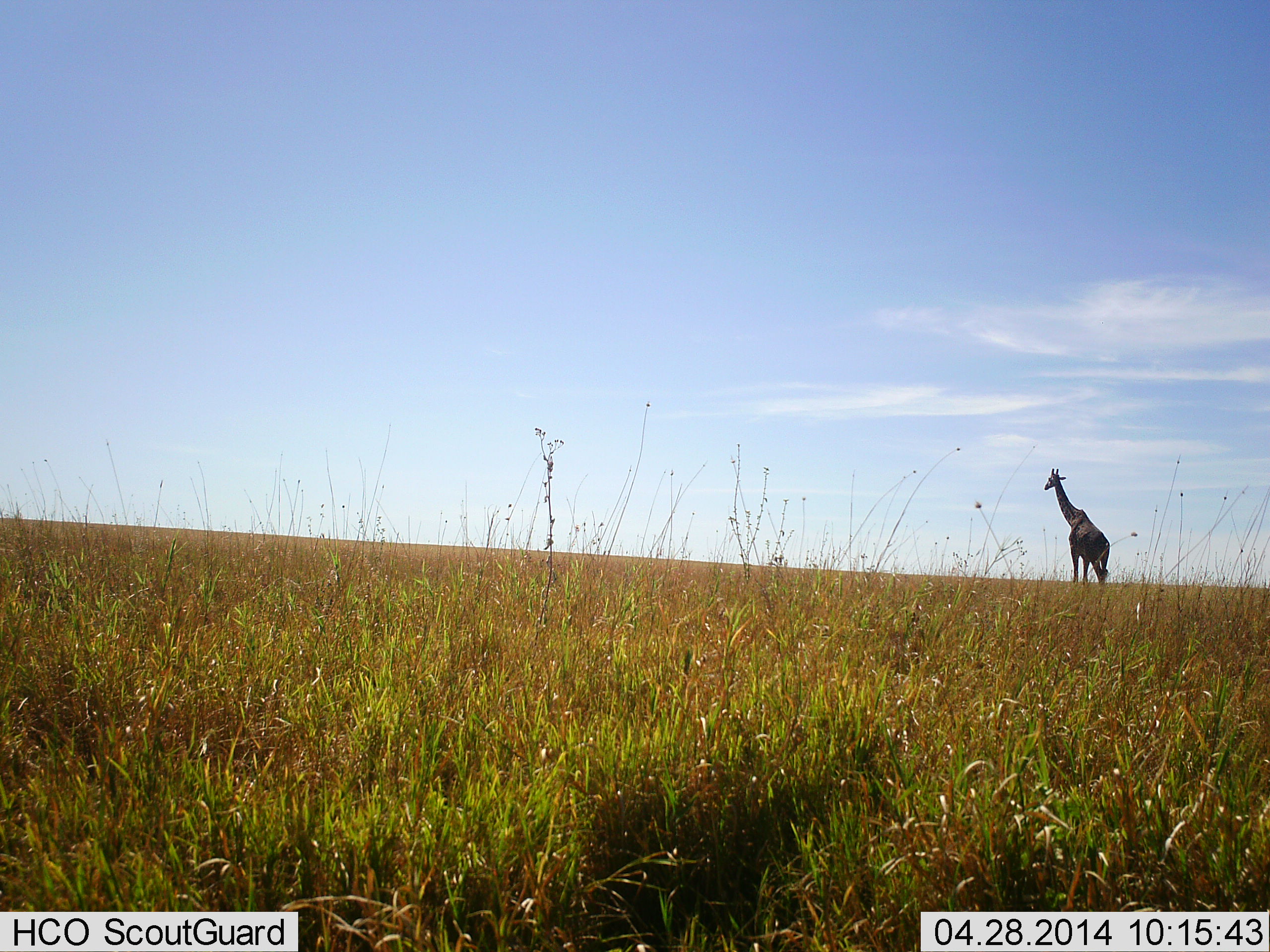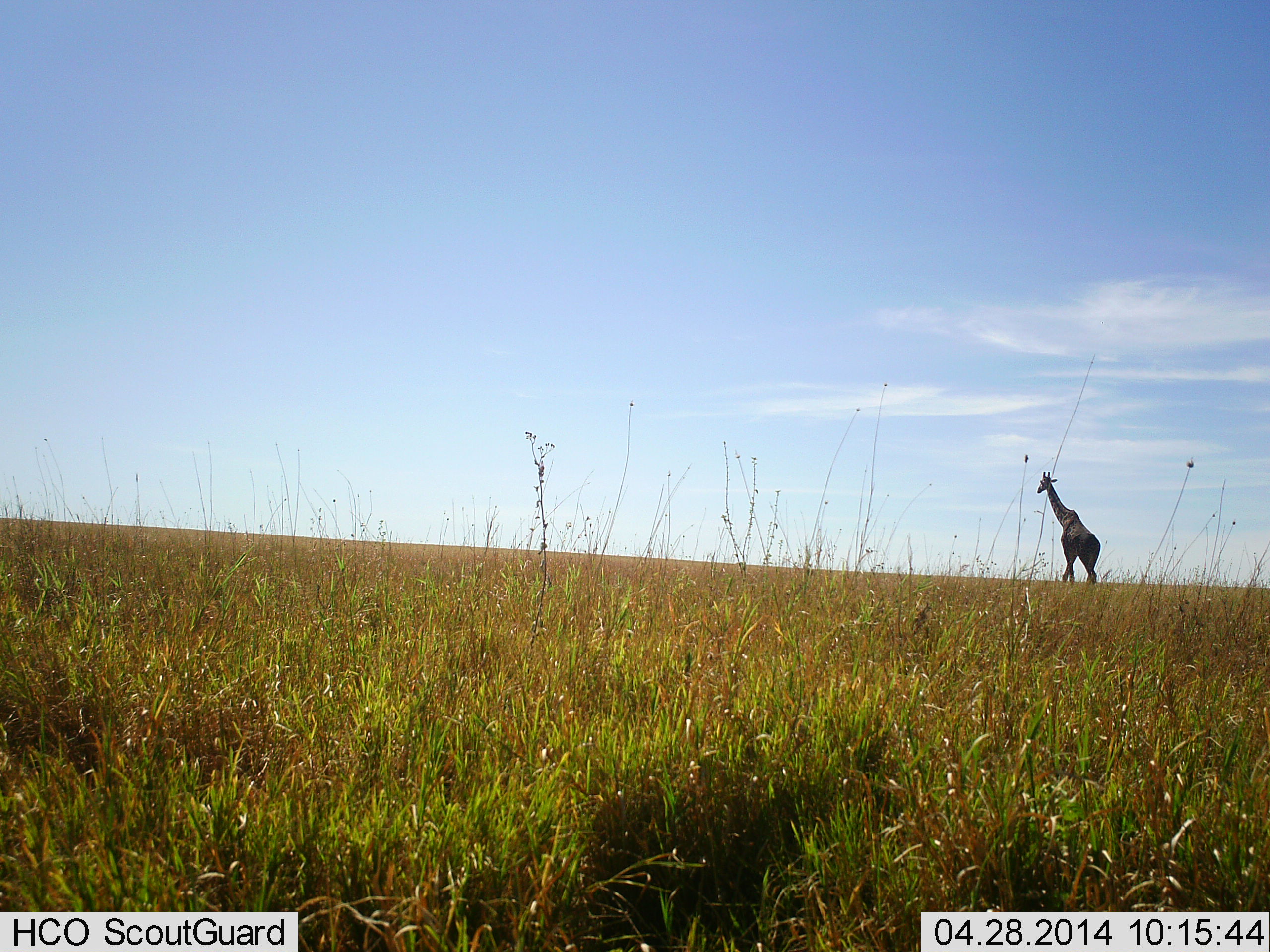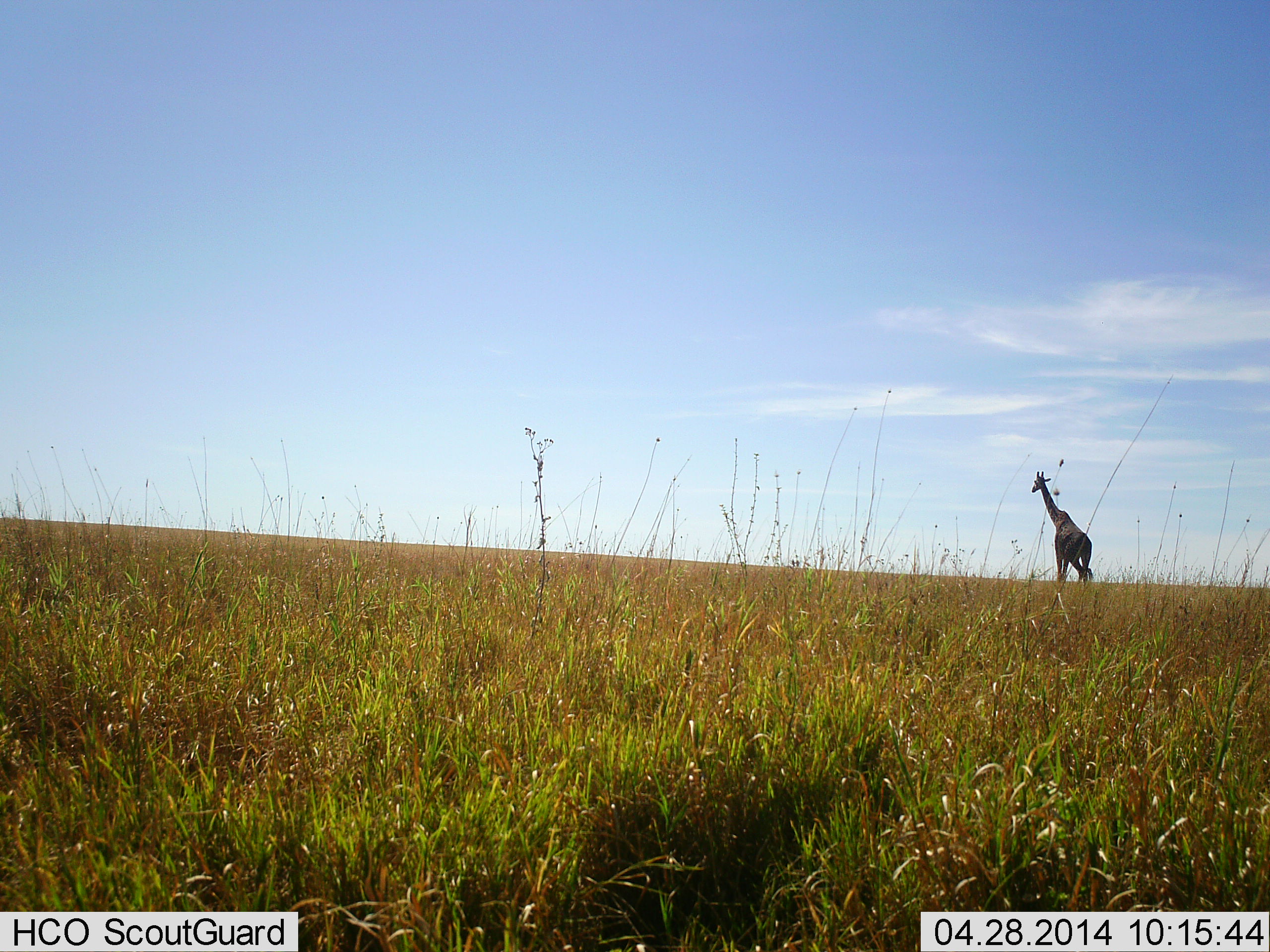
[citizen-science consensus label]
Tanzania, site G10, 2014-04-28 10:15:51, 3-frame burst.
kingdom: Animalia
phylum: Chordata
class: Mammalia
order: Artiodactyla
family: Giraffidae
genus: Giraffa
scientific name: Giraffa camelopardalis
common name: giraffe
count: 1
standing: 18%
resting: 0%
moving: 100%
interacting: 0%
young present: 0%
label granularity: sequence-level